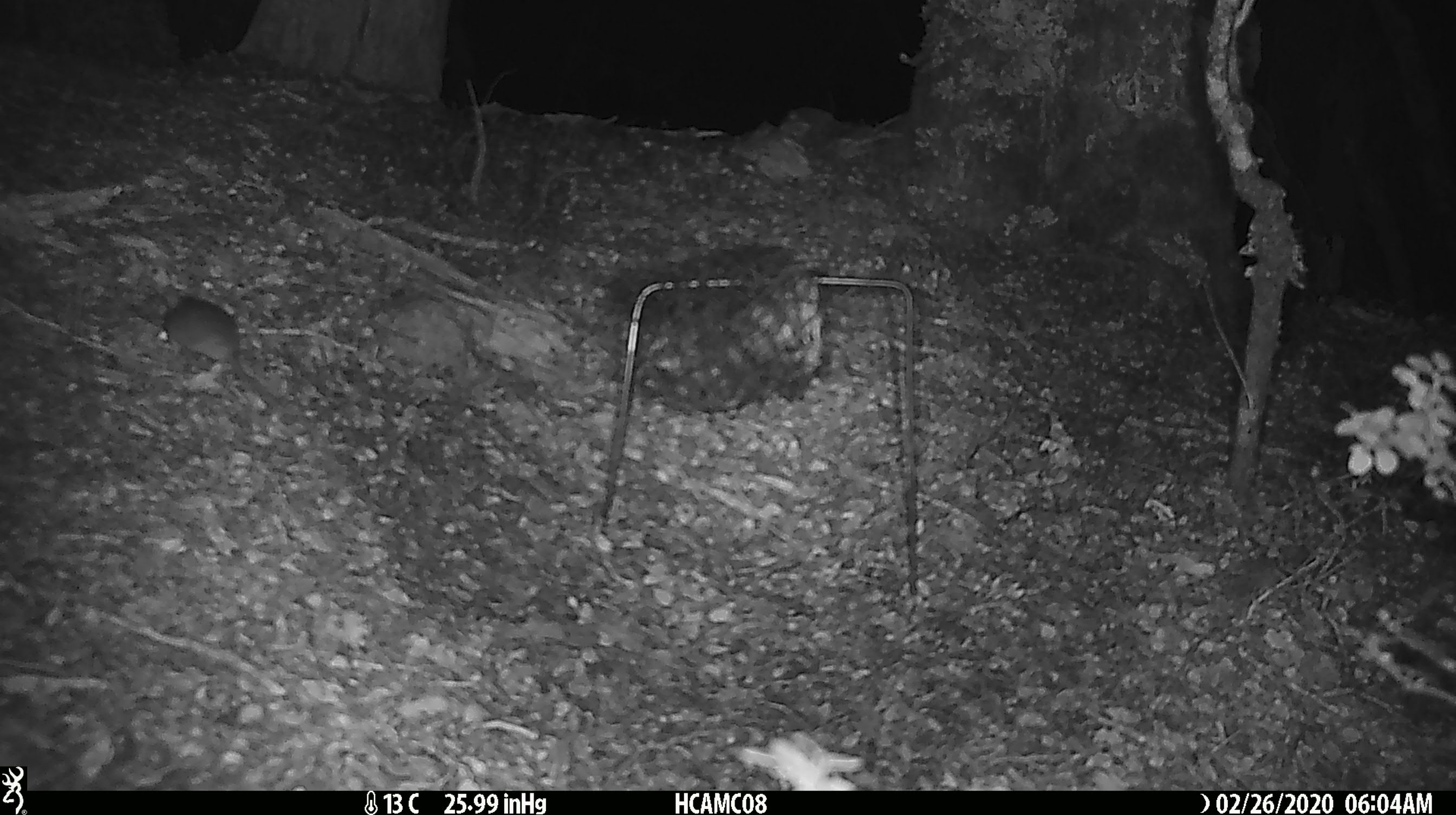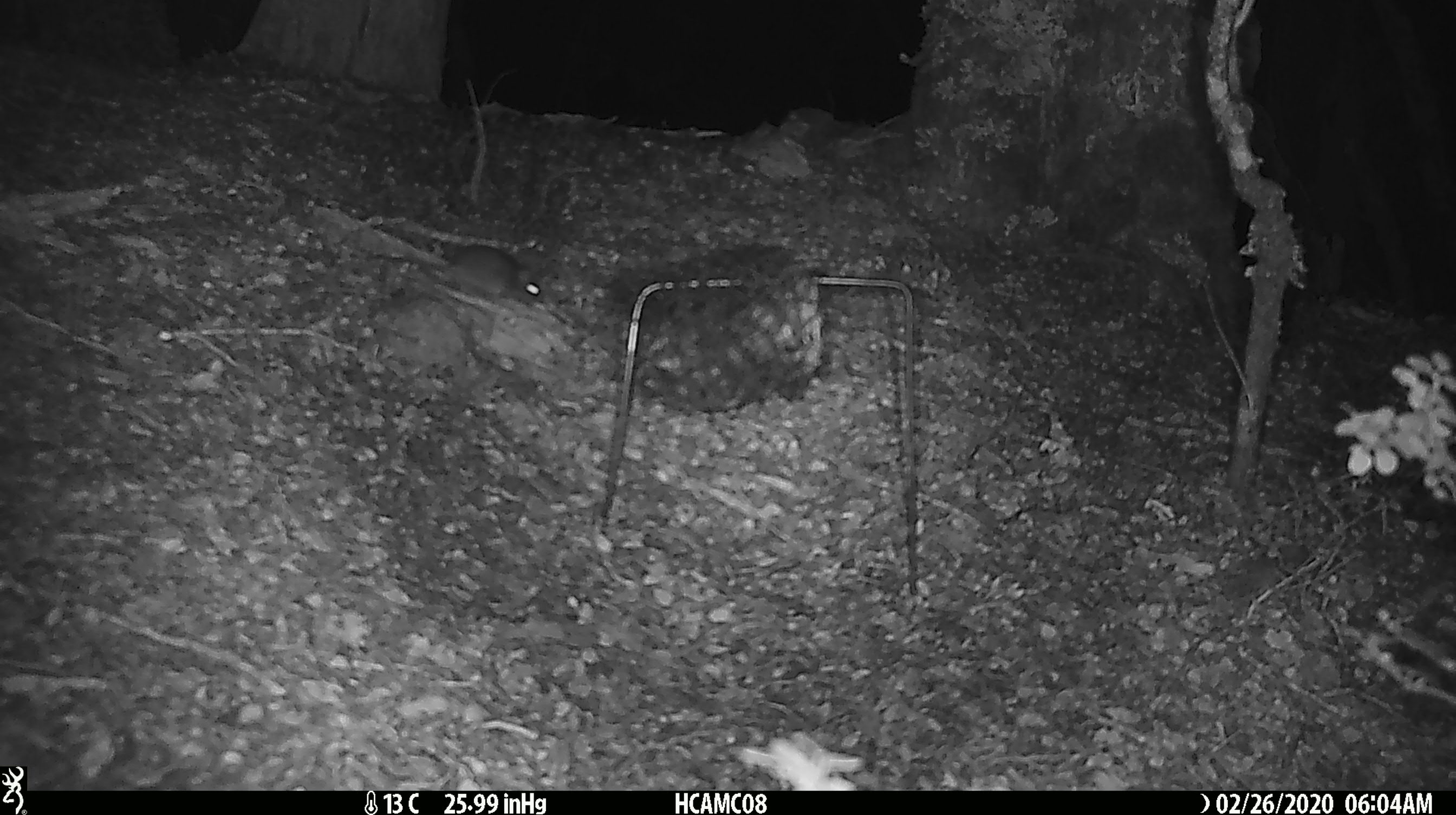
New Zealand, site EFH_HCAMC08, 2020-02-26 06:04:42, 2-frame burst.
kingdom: Animalia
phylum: Chordata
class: Mammalia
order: Rodentia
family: Muridae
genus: Mus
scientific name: Mus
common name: mouse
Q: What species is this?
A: Mouse (Mus).